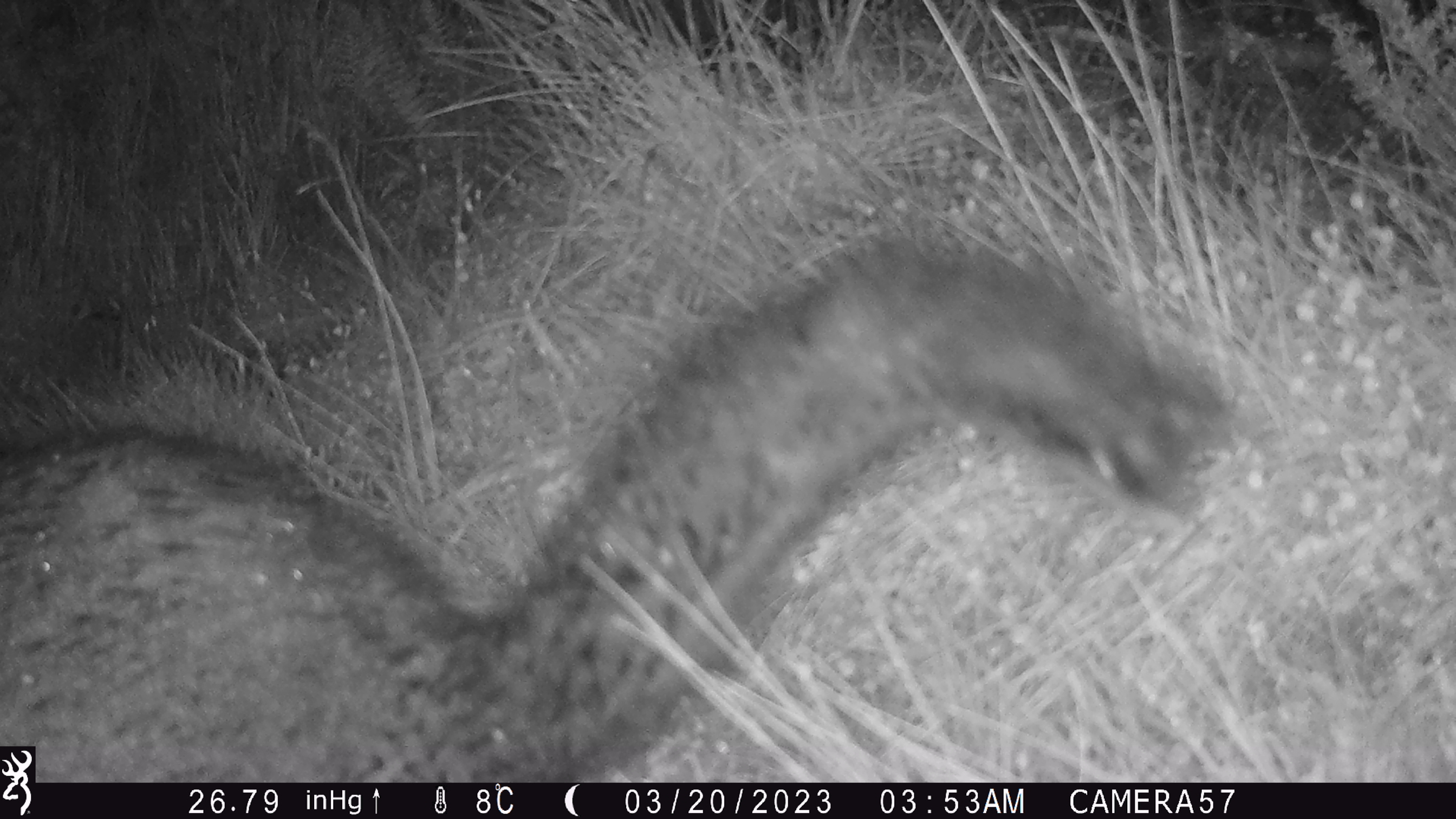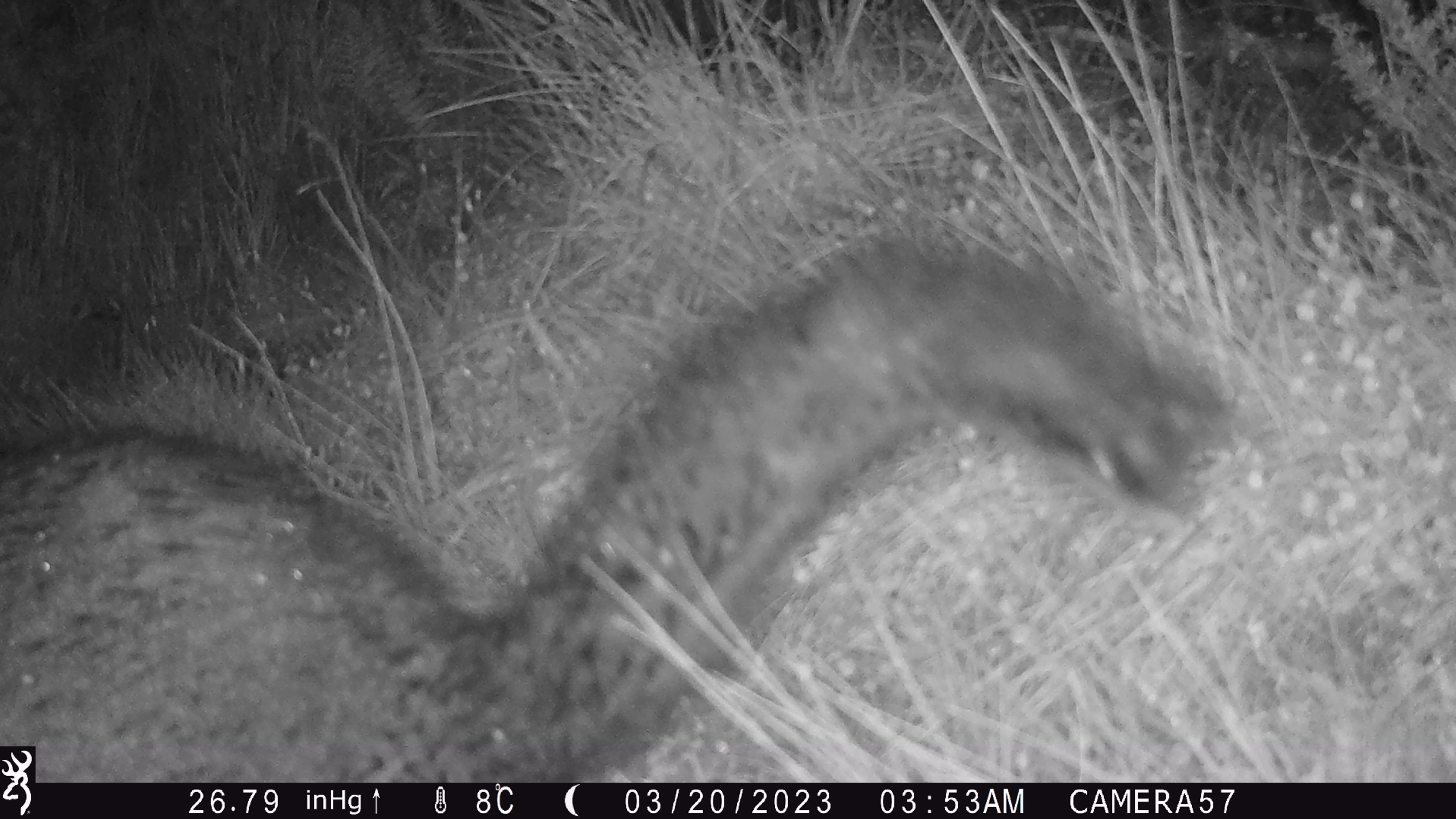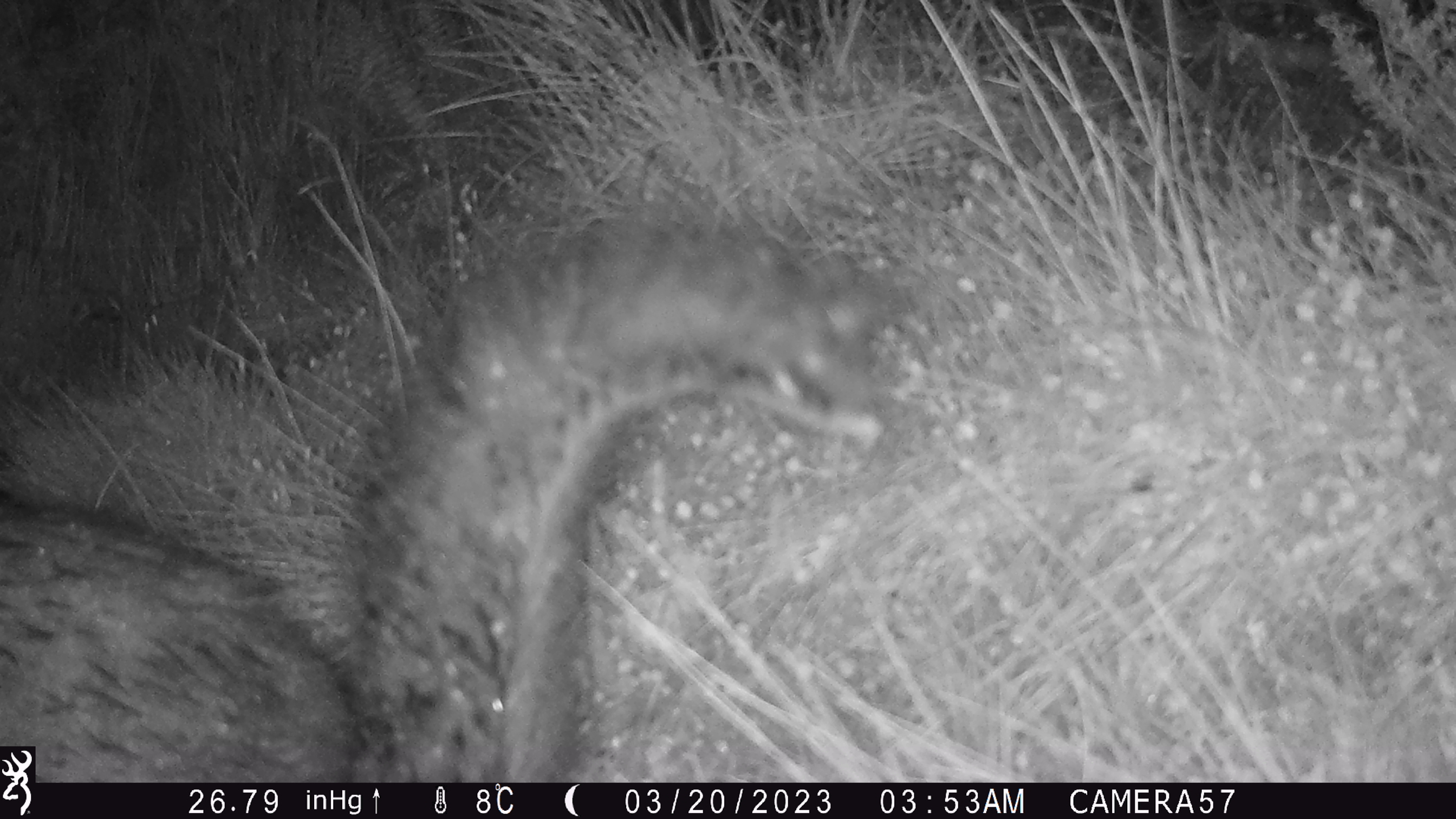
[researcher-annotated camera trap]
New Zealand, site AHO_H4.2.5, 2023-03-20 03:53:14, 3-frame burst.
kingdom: Animalia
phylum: Chordata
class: Mammalia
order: Diprotodontia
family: Phalangeridae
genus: Trichosurus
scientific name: Trichosurus vulpecula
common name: common brushtail possum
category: possum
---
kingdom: Animalia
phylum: Chordata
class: Mammalia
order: Carnivora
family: Mustelidae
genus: Mustela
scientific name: Mustela erminea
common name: stoat